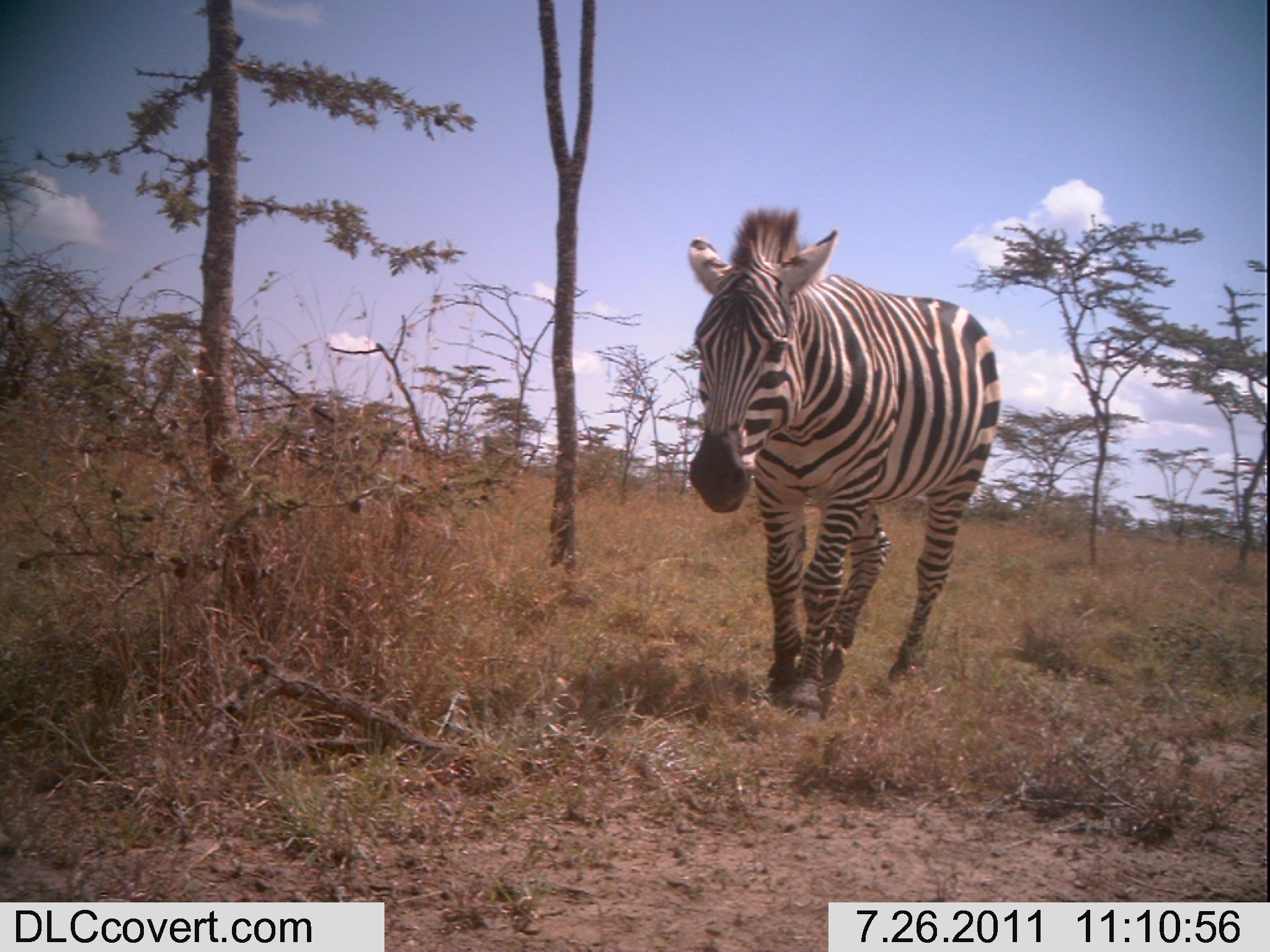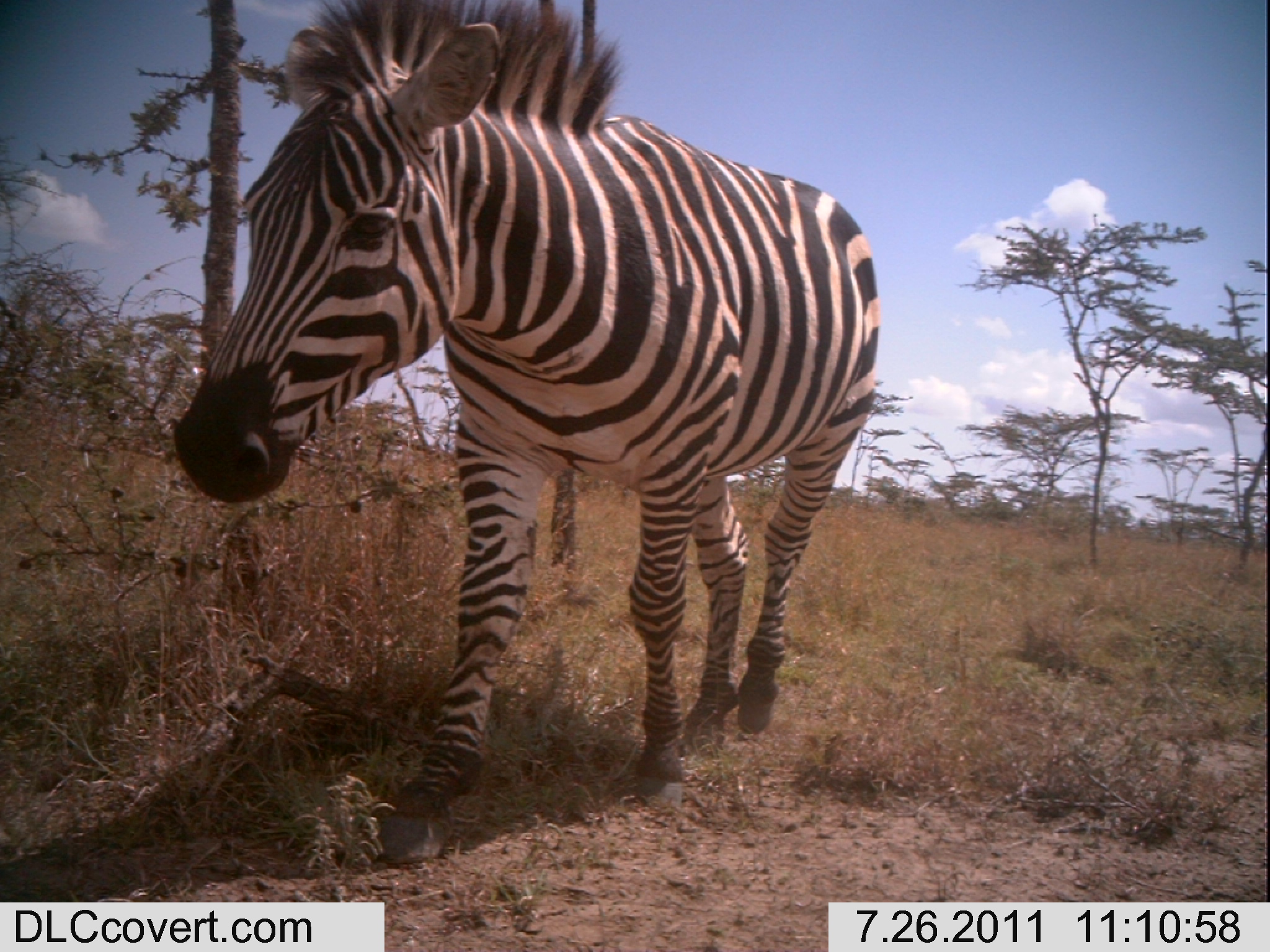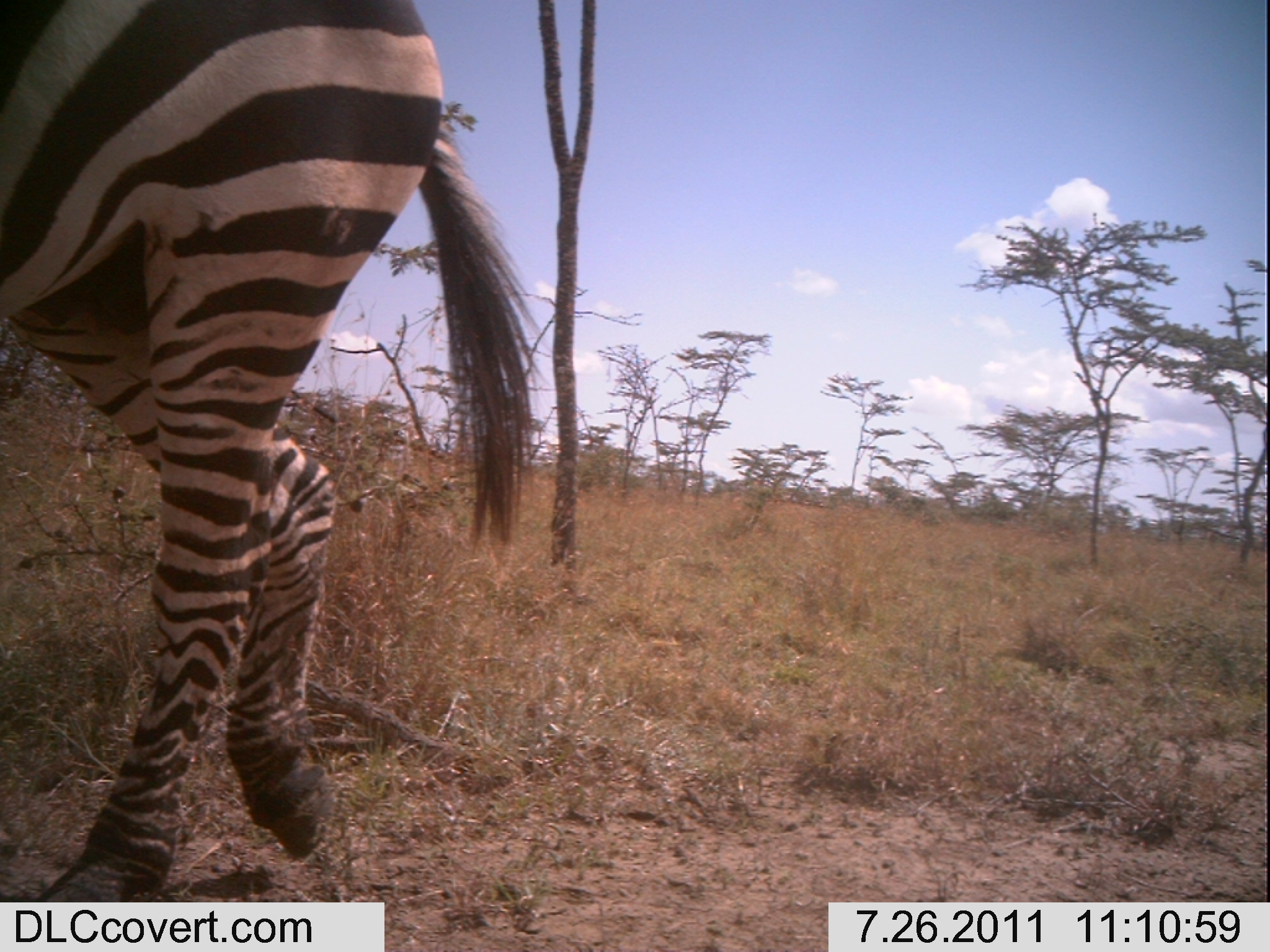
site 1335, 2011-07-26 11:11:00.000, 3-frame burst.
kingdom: Animalia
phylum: Chordata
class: Mammalia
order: Perissodactyla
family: Equidae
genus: Equus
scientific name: Equus quagga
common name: plains zebra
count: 1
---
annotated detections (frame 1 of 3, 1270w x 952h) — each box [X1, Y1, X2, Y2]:
equus quagga: [685, 206, 1000, 727]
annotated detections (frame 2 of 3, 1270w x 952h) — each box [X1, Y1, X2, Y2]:
equus quagga: [169, 0, 880, 866]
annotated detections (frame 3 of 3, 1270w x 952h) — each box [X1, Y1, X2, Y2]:
equus quagga: [1, 0, 549, 925]